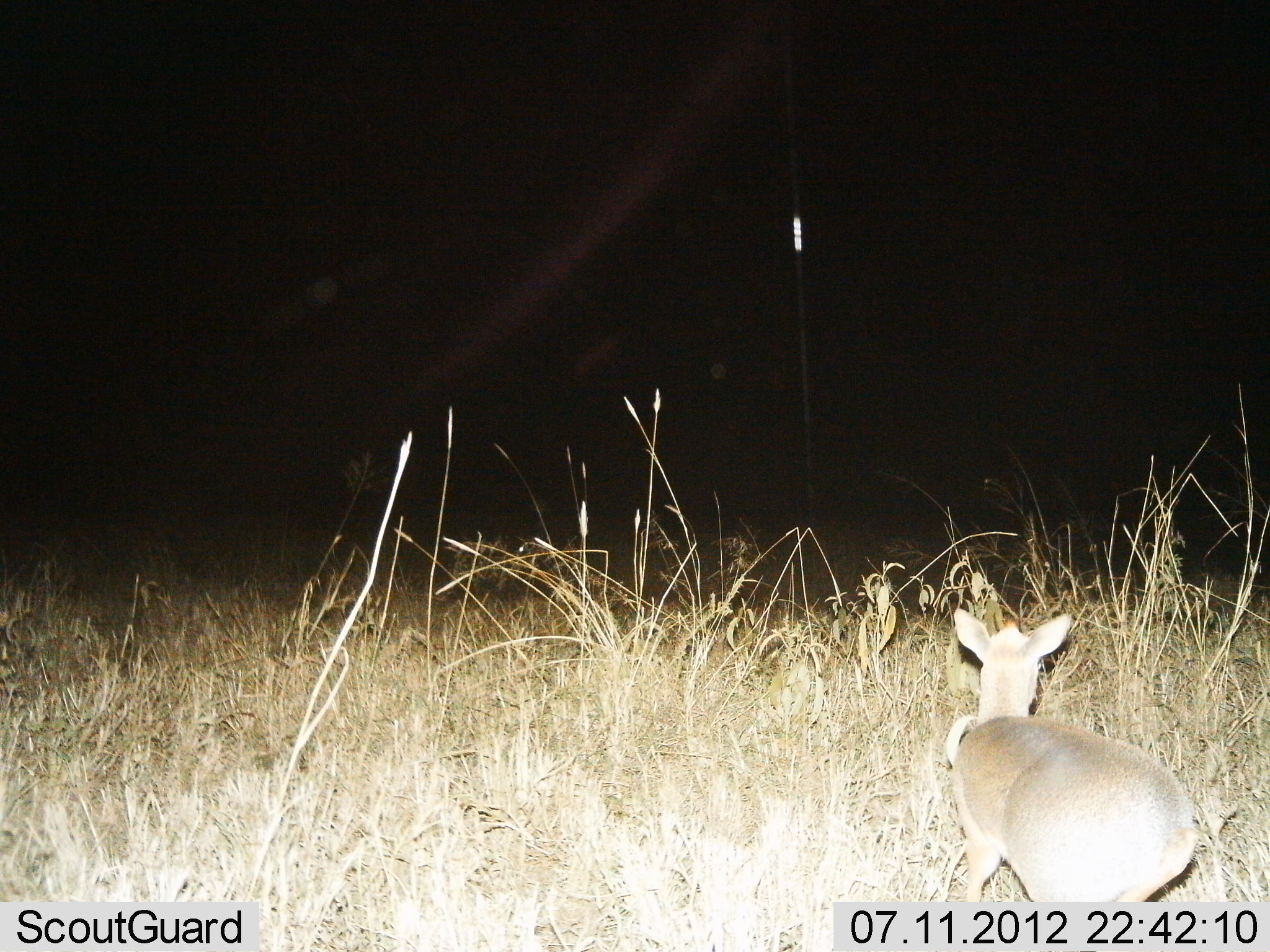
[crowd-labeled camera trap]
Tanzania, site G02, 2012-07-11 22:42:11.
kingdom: Animalia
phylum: Chordata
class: Mammalia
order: Artiodactyla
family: Bovidae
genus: Madoqua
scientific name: Madoqua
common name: dikdik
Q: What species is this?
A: Dikdik (Madoqua).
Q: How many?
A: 1.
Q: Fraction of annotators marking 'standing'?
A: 30%.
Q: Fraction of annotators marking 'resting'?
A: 0%.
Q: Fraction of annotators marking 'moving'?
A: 70%.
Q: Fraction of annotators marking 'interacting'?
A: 0%.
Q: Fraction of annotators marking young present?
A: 0%.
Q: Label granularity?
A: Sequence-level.